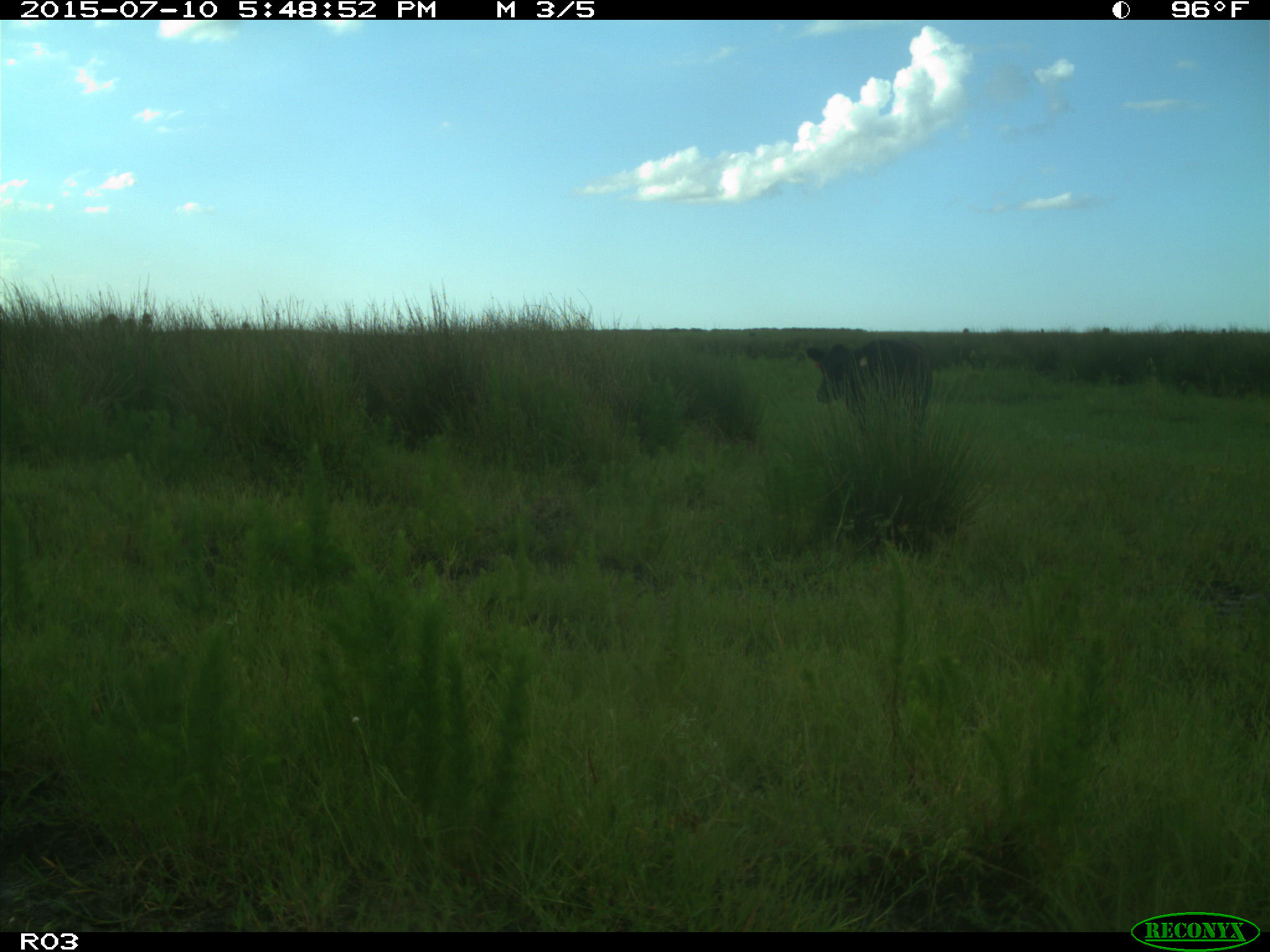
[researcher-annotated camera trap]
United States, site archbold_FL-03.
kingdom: Animalia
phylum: Chordata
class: Mammalia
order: Artiodactyla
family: Bovidae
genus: Bos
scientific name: Bos taurus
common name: domestic cow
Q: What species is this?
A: Bos taurus (domestic cow).